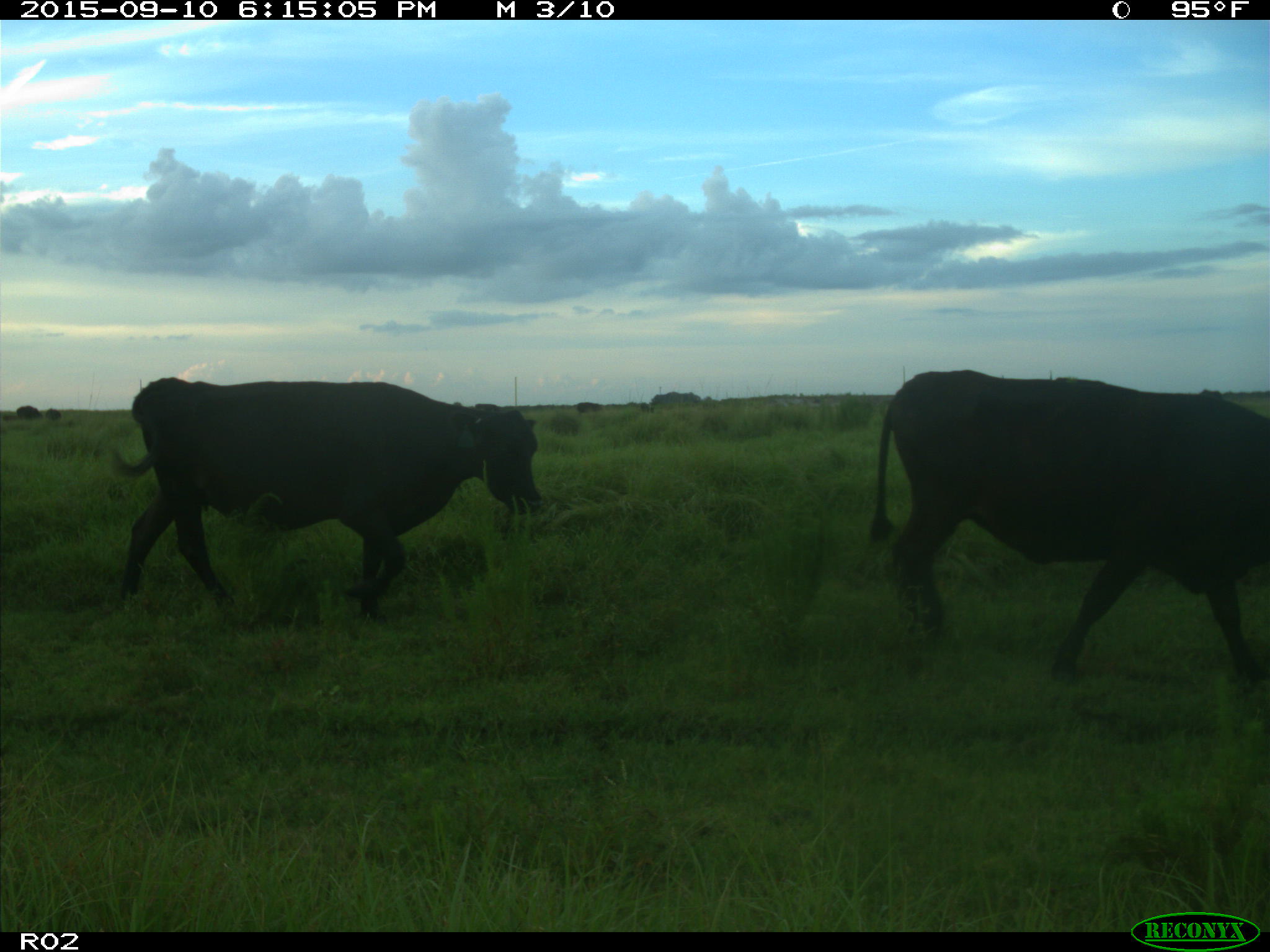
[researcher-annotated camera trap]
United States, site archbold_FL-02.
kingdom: Animalia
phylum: Chordata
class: Mammalia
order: Artiodactyla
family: Bovidae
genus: Bos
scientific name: Bos taurus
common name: domestic cow